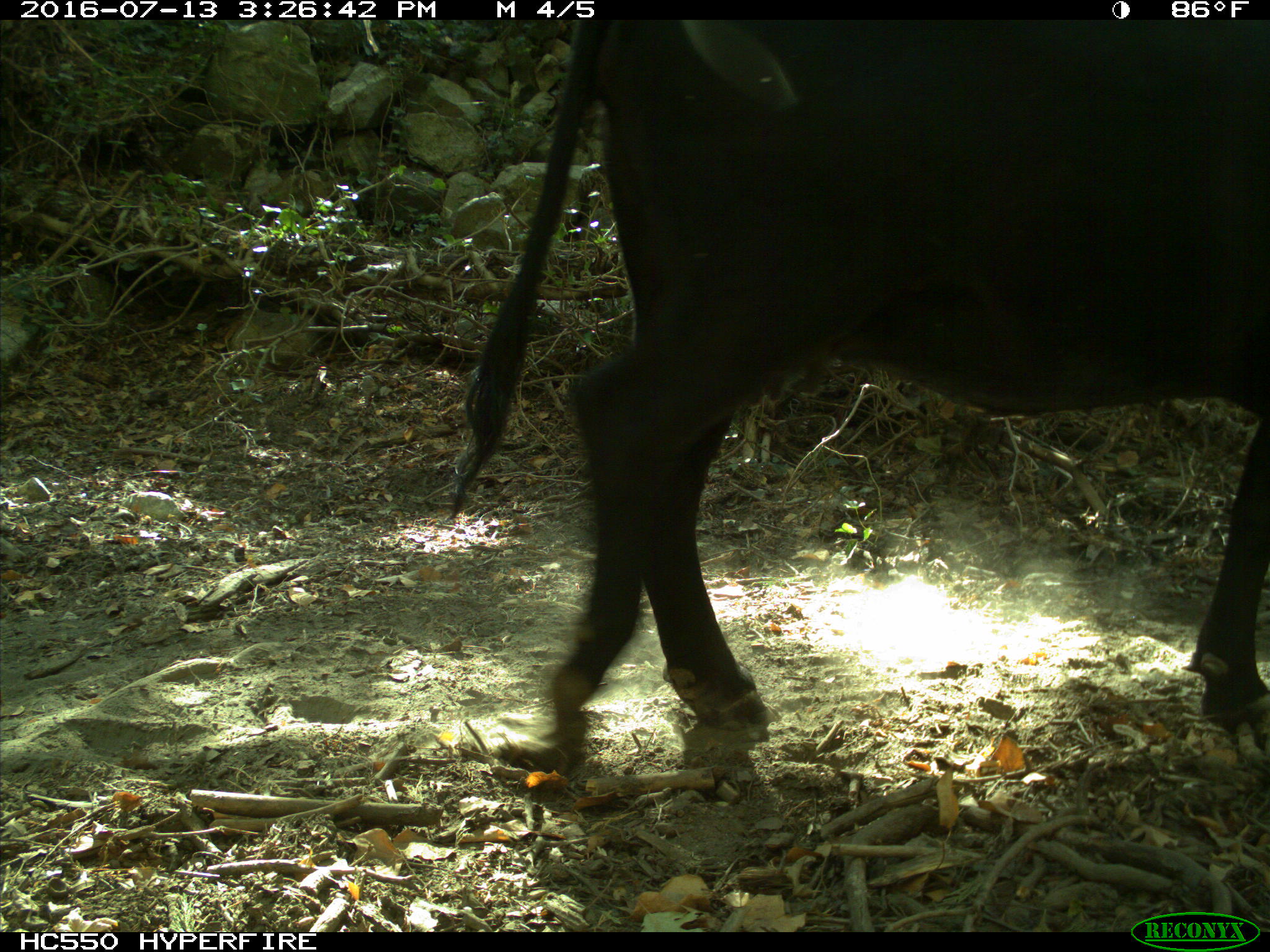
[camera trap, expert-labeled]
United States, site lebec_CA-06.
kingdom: Animalia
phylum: Chordata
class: Mammalia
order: Artiodactyla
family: Bovidae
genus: Bos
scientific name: Bos taurus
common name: domestic cow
Bos taurus (domestic cow).